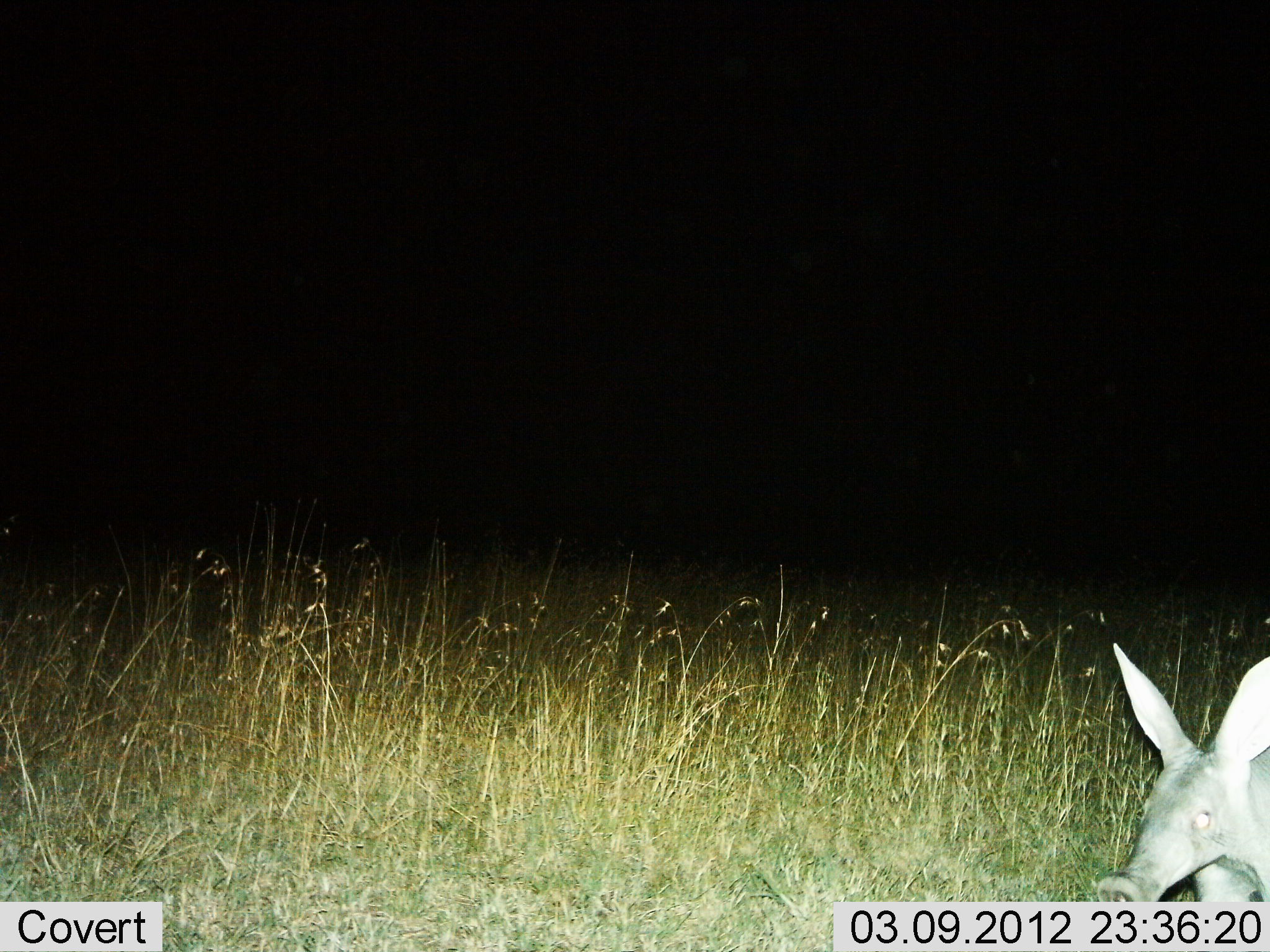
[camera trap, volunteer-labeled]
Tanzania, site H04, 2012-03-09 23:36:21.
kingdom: Animalia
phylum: Chordata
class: Mammalia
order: Tubulidentata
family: Orycteropodidae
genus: Orycteropus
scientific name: Orycteropus afer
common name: aardvark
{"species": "aardvark (Orycteropus afer)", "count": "1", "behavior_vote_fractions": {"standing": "58%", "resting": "0%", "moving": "37%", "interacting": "0%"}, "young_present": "0%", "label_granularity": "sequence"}